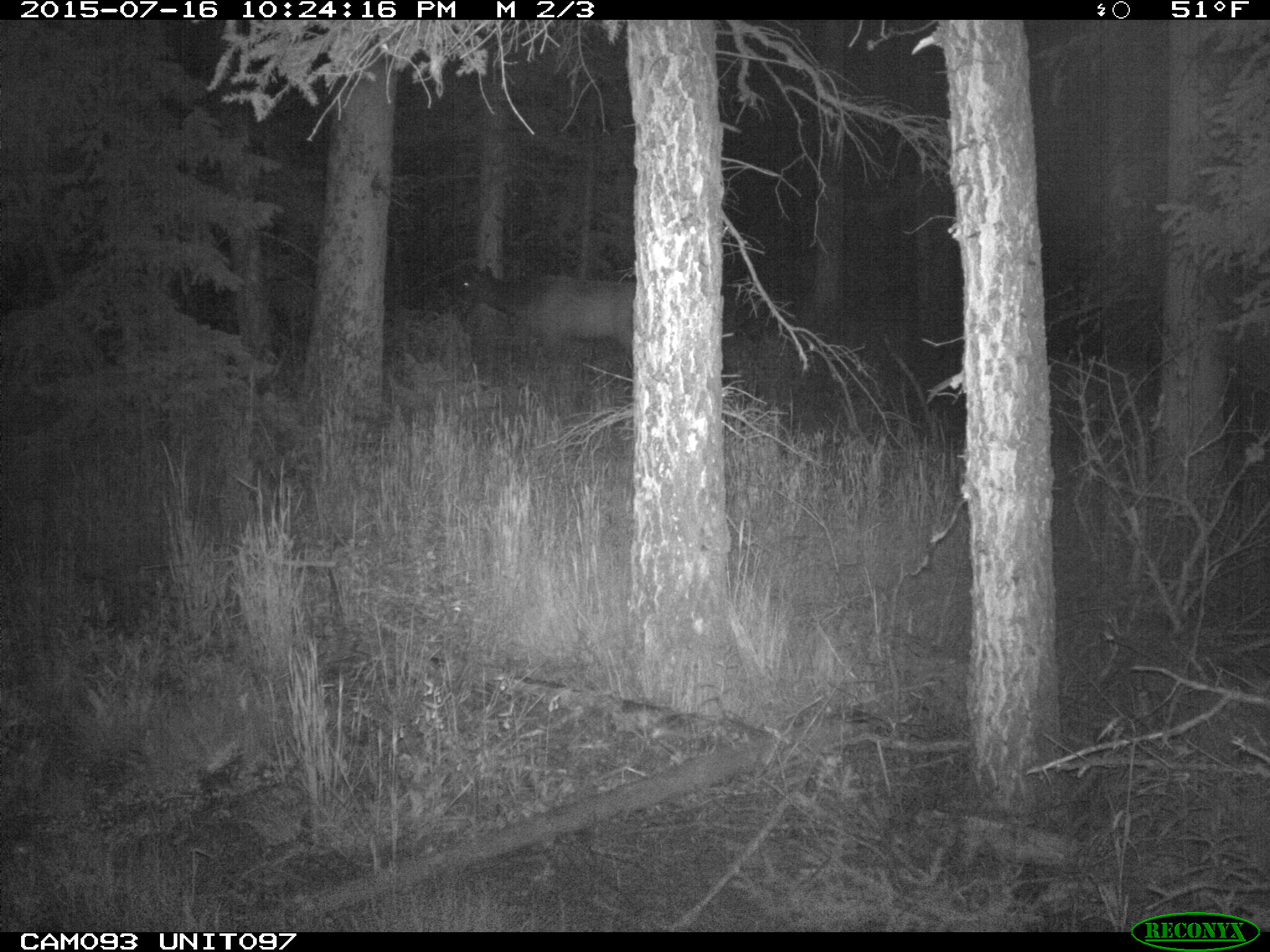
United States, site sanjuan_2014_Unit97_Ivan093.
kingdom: Animalia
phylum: Chordata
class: Mammalia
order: Artiodactyla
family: Cervidae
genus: Cervus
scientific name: Cervus elaphus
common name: red deer